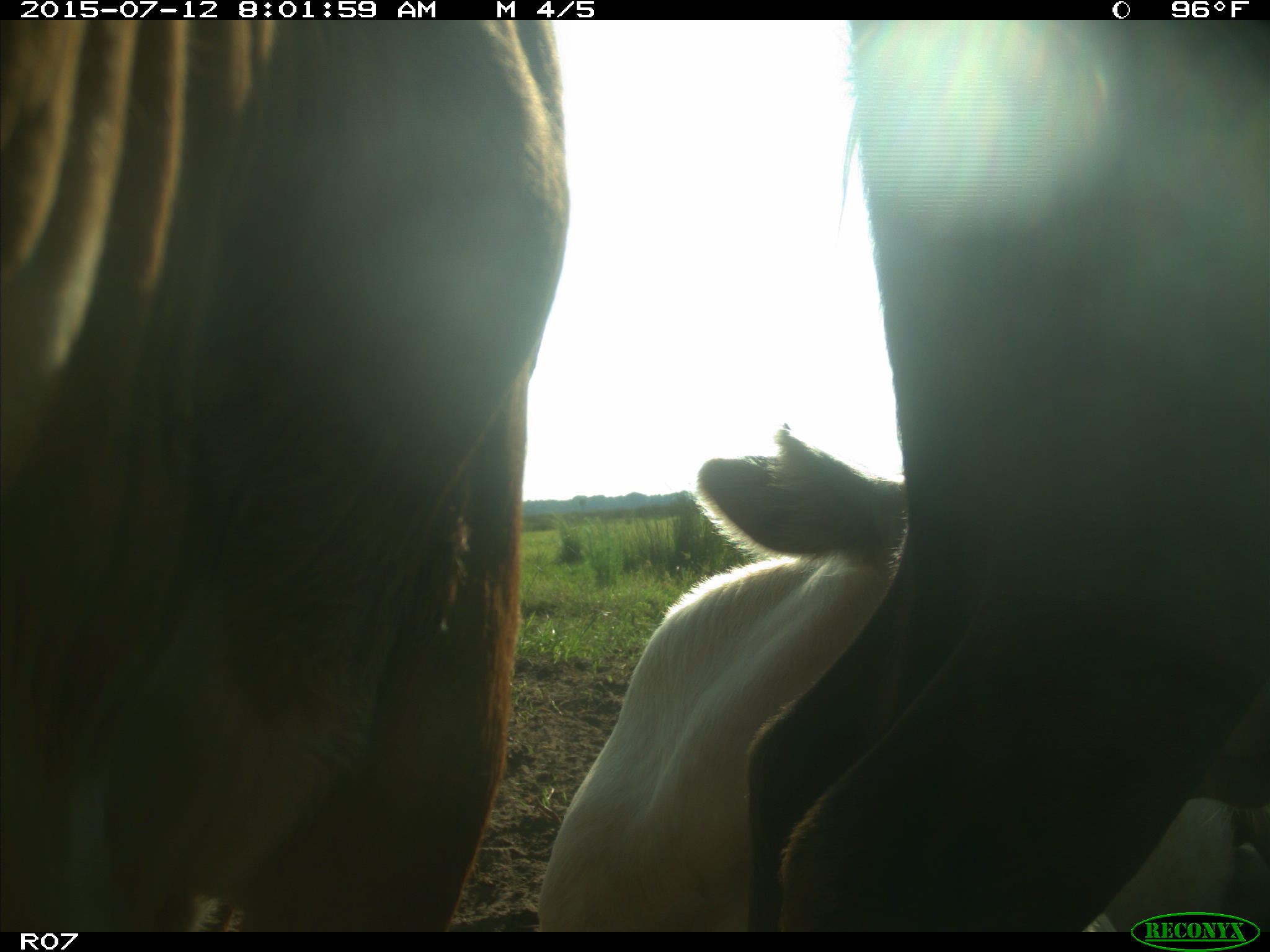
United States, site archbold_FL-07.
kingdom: Animalia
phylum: Chordata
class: Mammalia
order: Artiodactyla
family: Bovidae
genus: Bos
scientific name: Bos taurus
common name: domestic cow